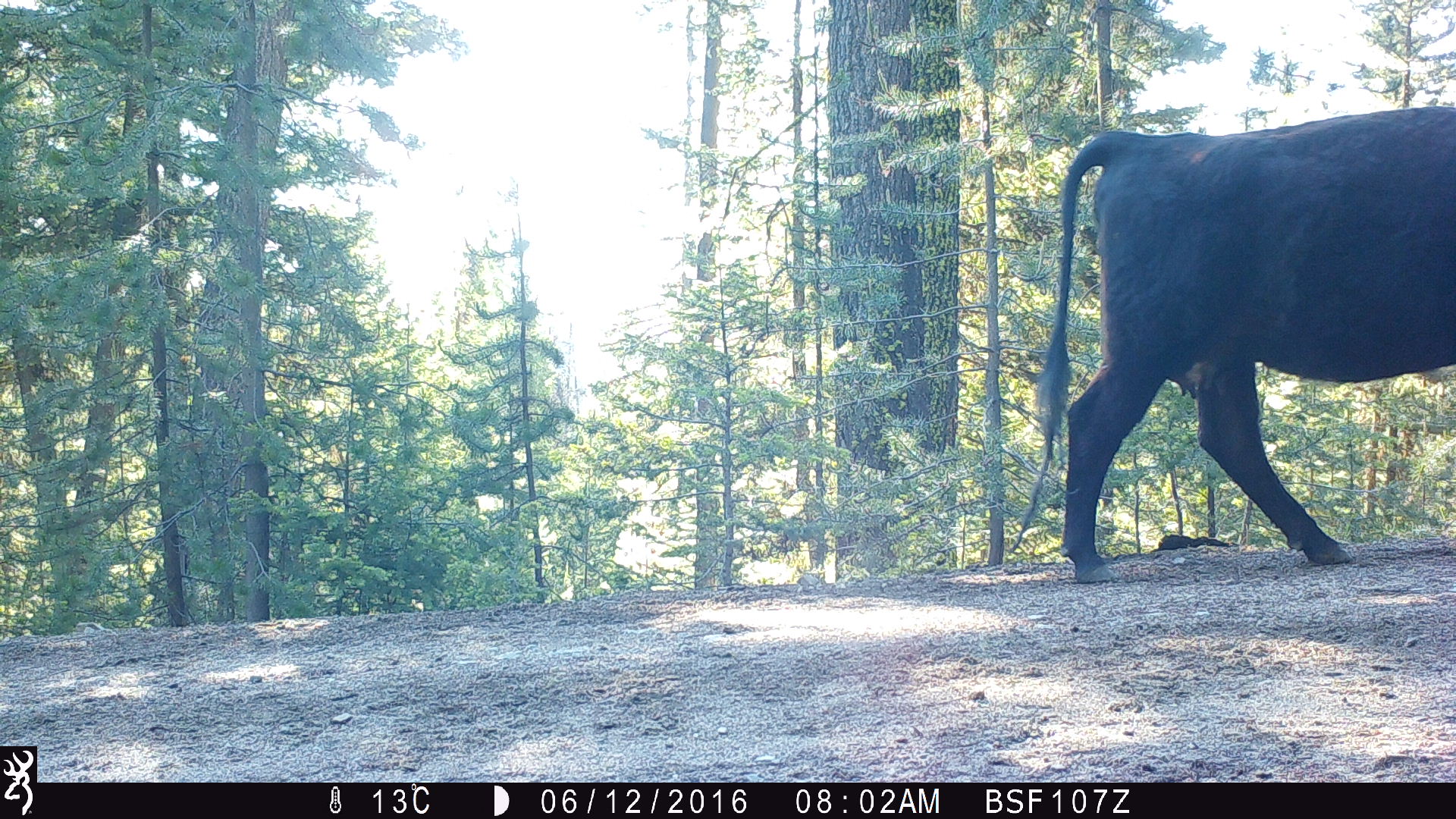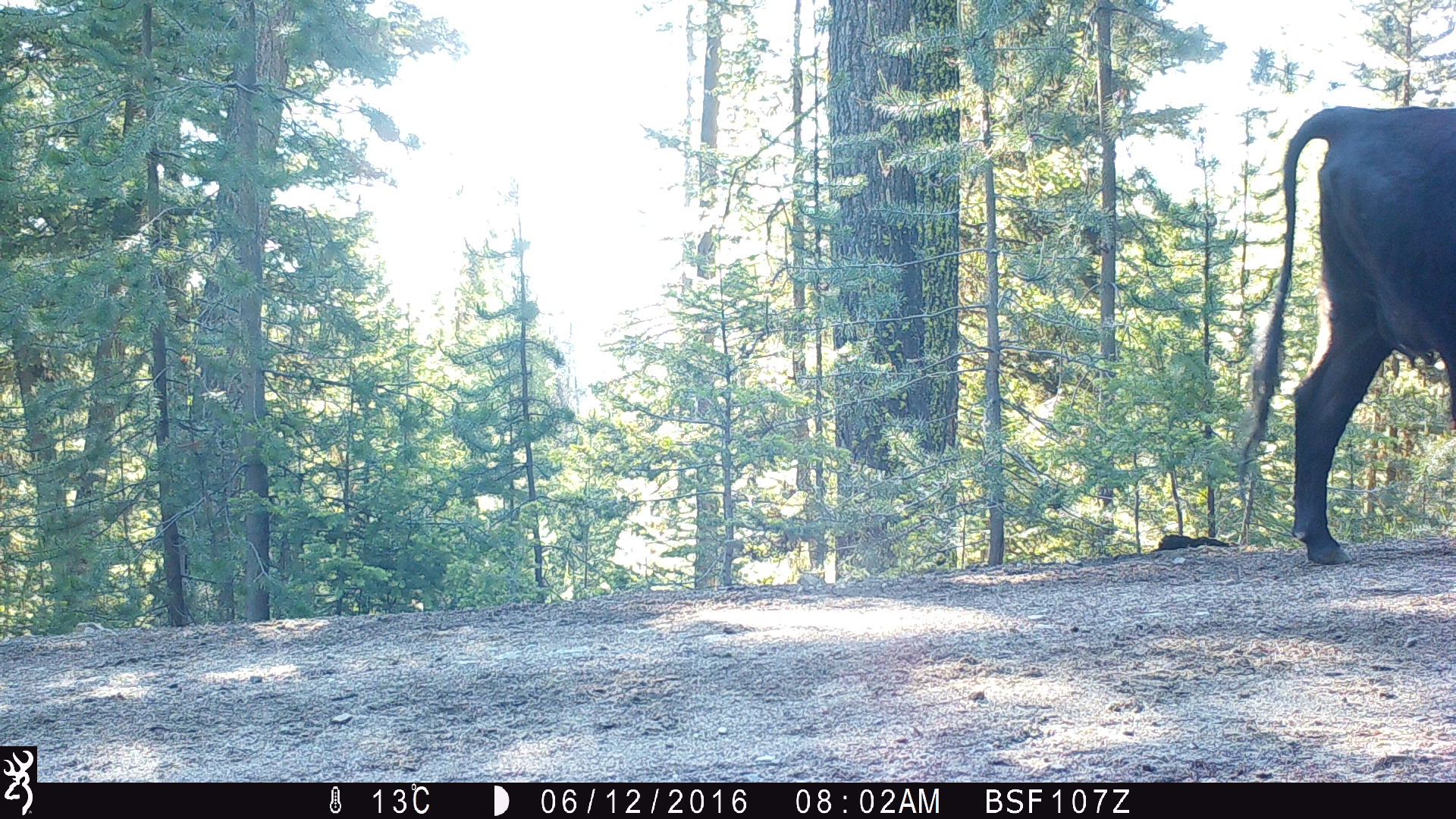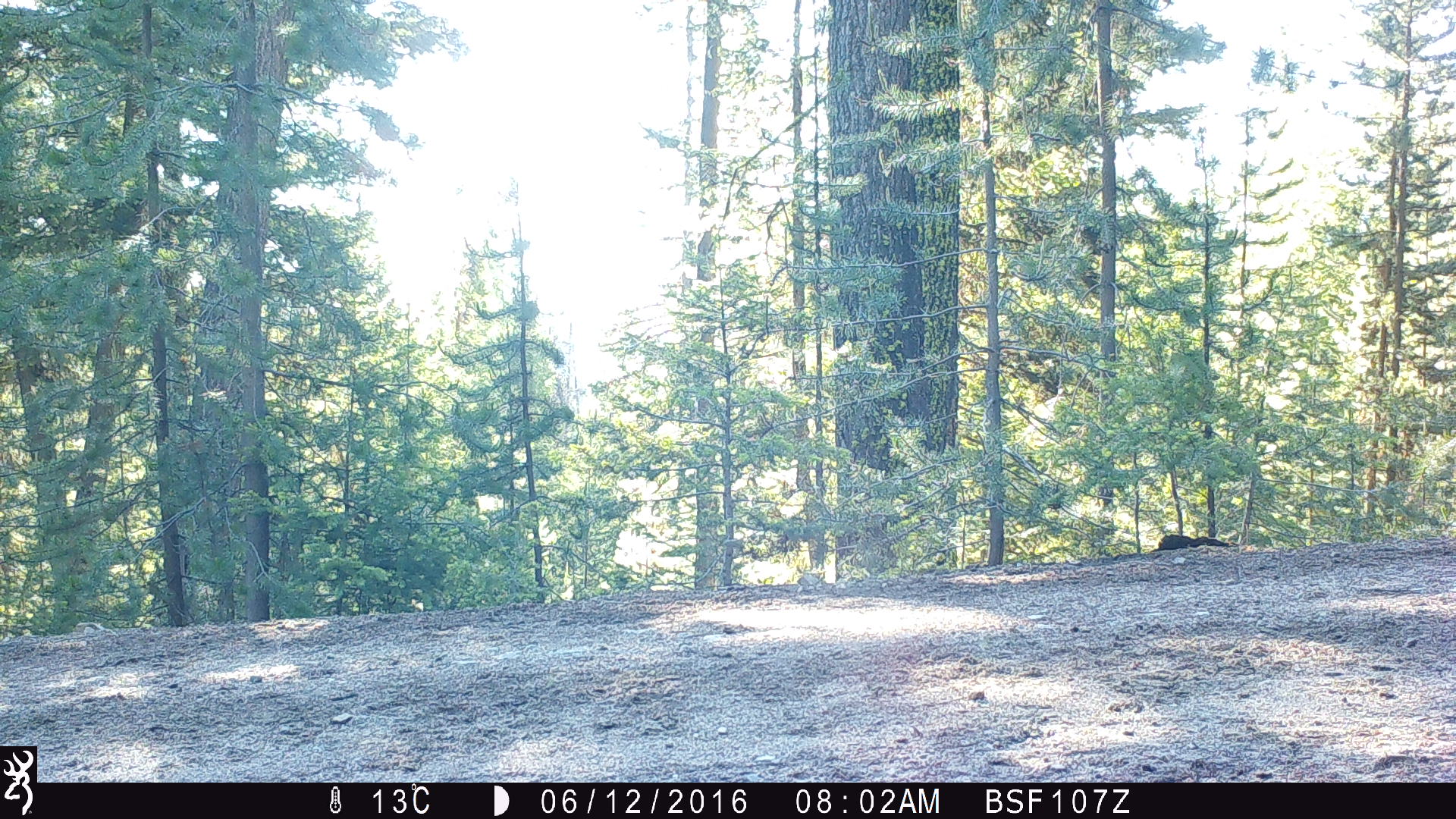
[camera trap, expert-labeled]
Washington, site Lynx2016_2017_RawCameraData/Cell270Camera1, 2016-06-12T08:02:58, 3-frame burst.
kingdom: Animalia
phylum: Chordata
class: Mammalia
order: Artiodactyla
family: Bovidae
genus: Bos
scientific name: Bos taurus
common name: domestic cattle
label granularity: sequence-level